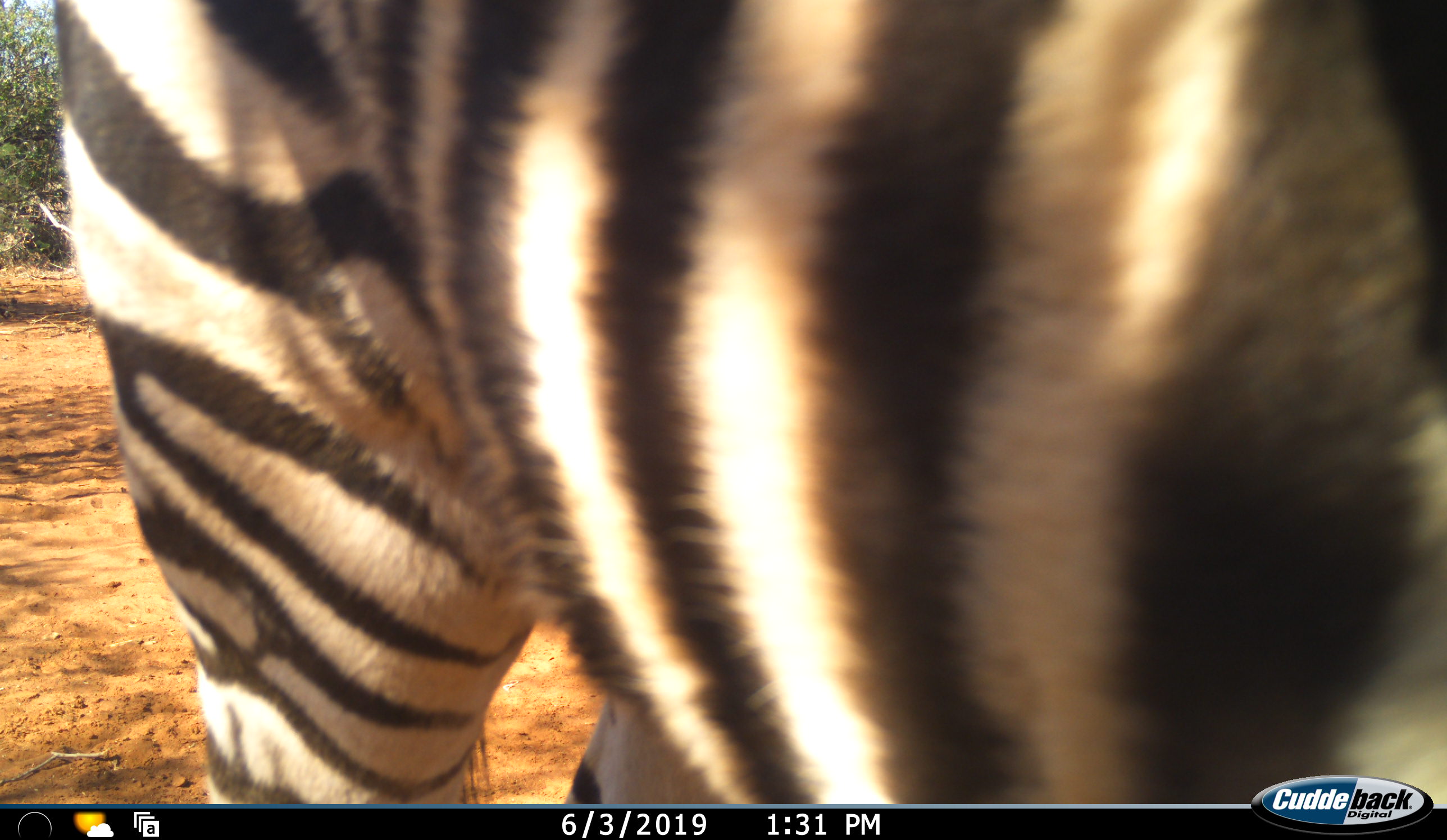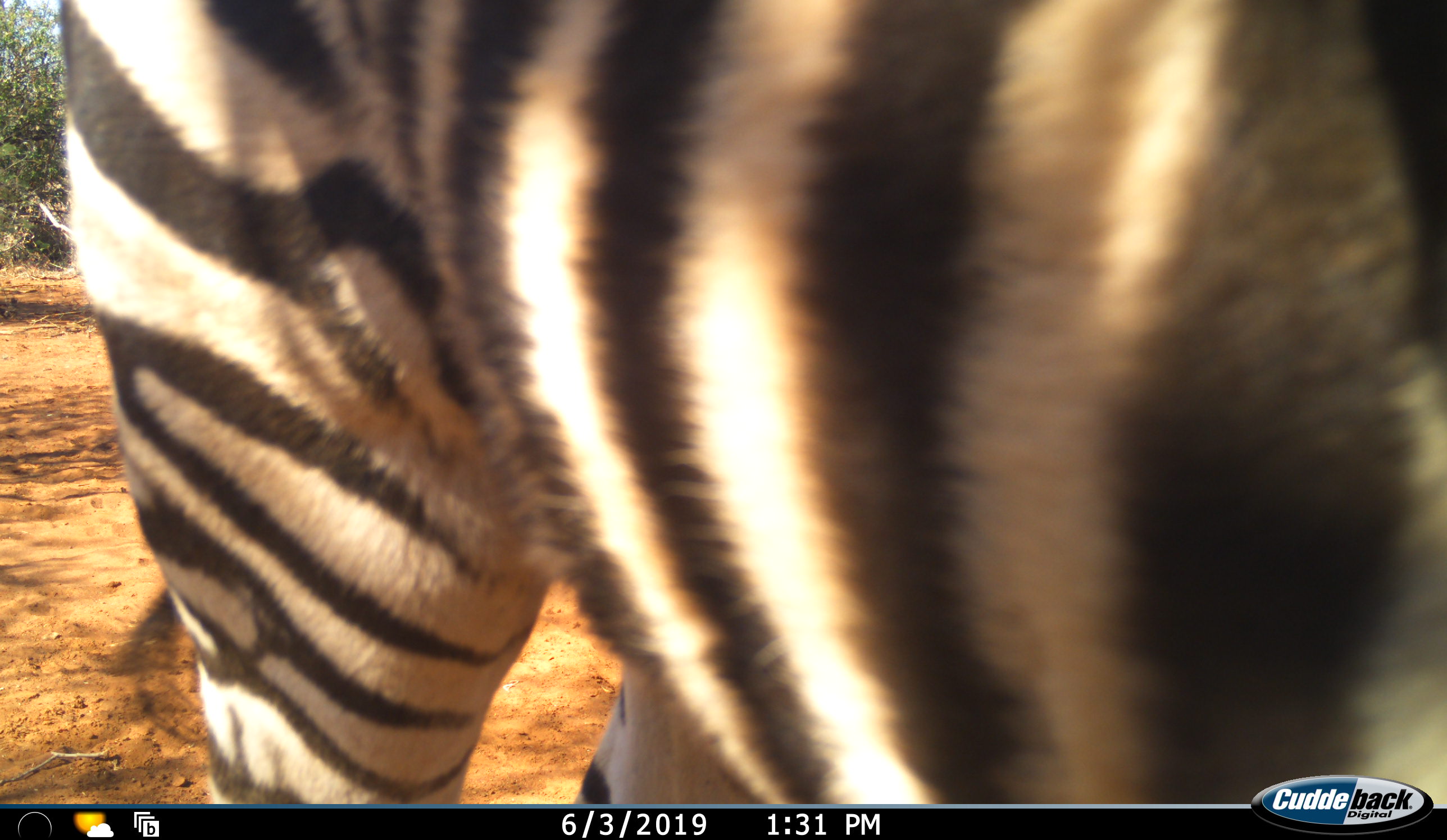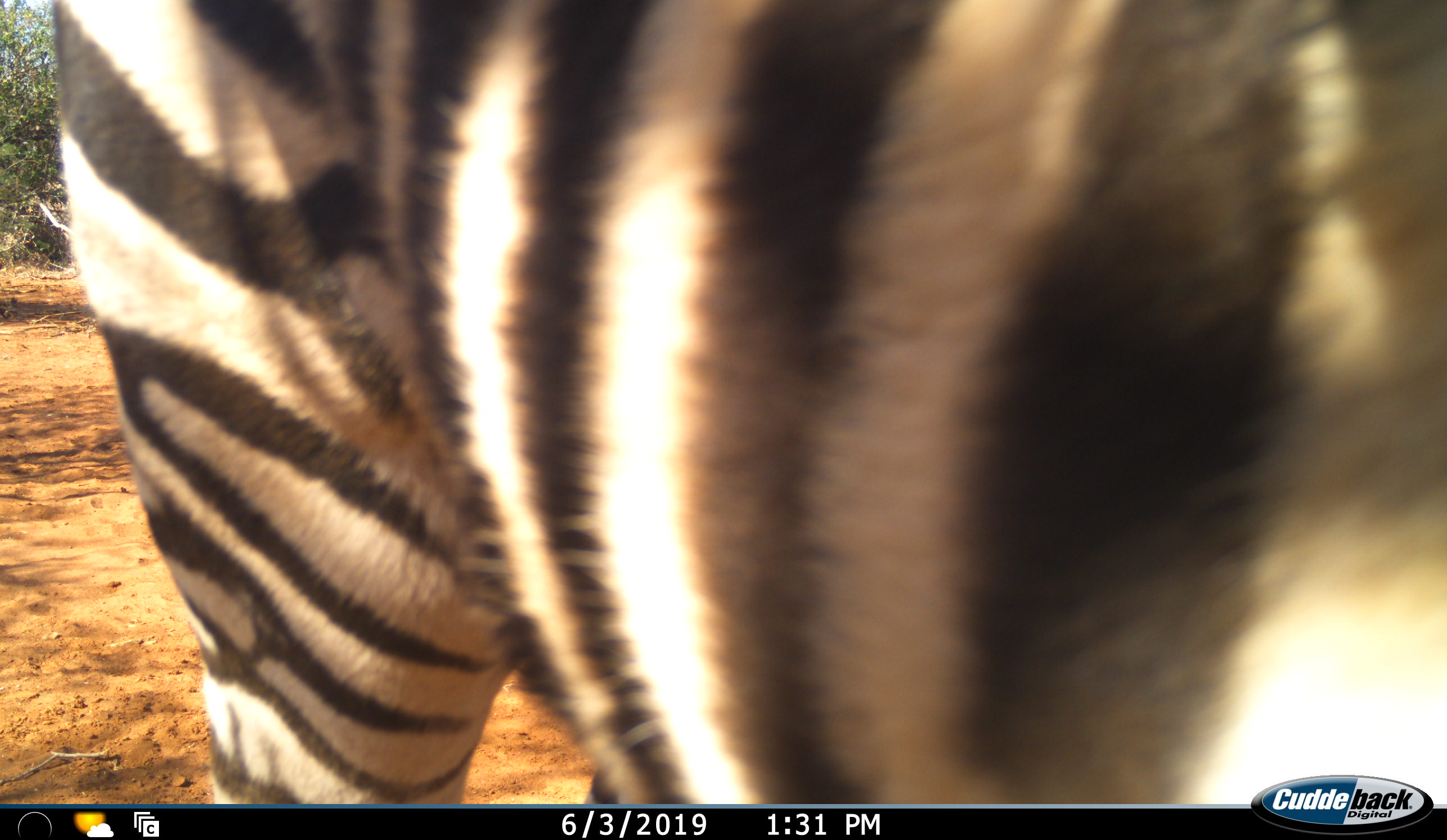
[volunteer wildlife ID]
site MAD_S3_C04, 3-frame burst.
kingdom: Animalia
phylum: Chordata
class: Mammalia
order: Perissodactyla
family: Equidae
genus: Equus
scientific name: Equus quagga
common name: plains zebra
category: zebraplains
Zebraplains (plains zebra) (Equus quagga), count 1. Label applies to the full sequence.